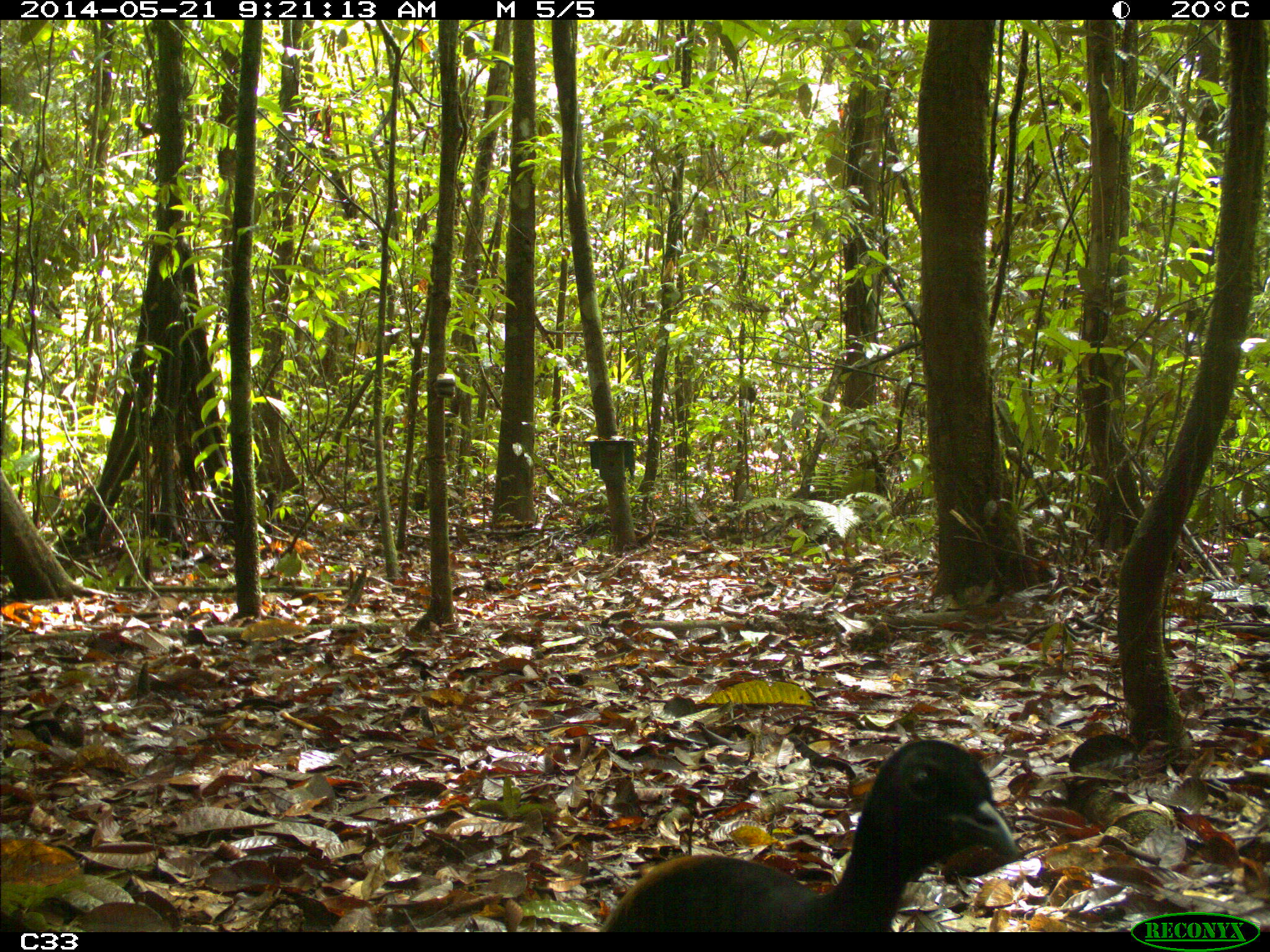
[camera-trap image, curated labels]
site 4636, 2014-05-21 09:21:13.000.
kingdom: Animalia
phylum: Chordata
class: Aves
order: Gruiformes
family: Psophiidae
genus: Psophia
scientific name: Psophia crepitans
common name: gray-winged trumpeter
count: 2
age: adult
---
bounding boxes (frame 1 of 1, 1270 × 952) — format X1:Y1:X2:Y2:
psophia crepitans: 601:734:1014:933